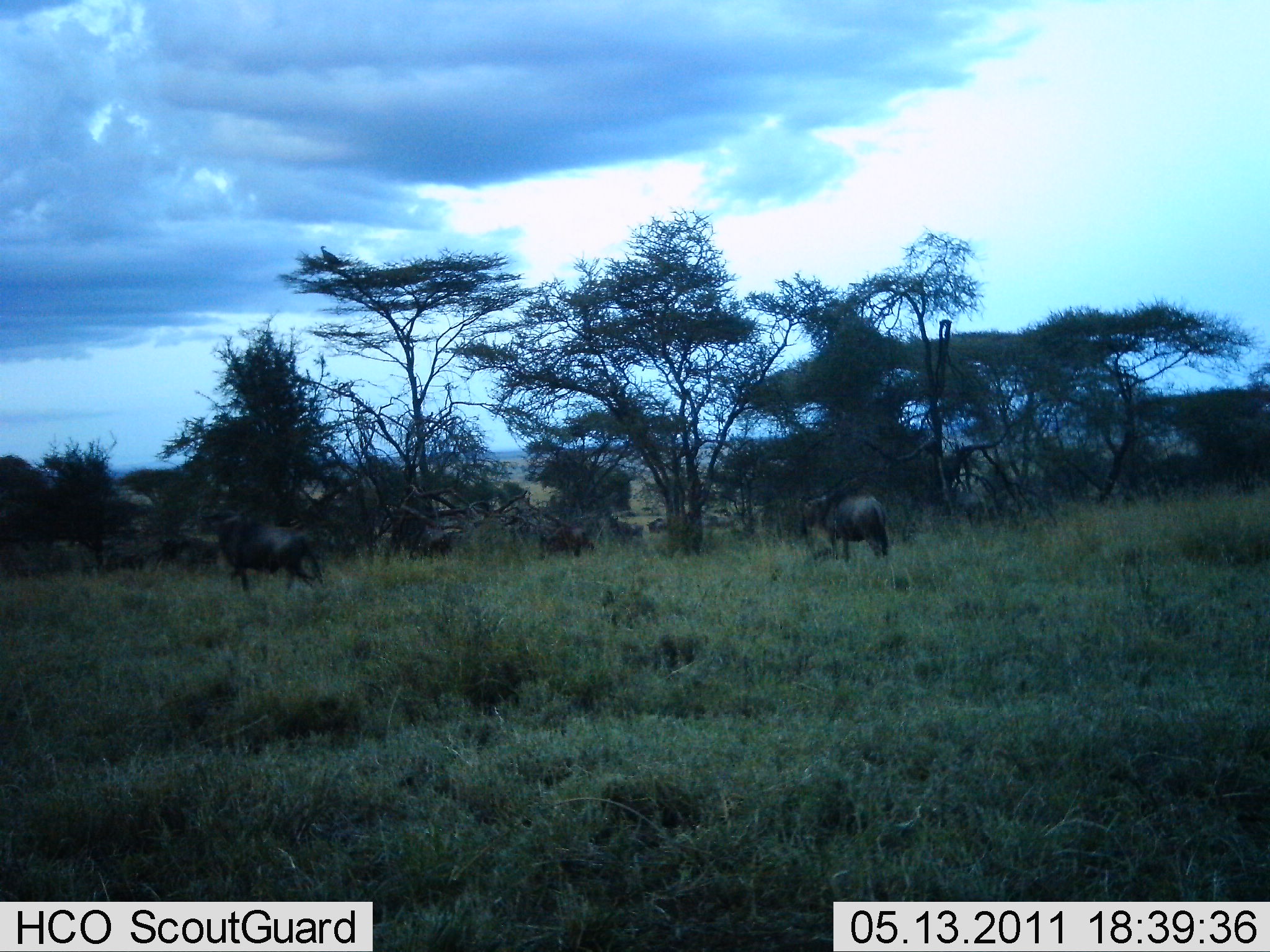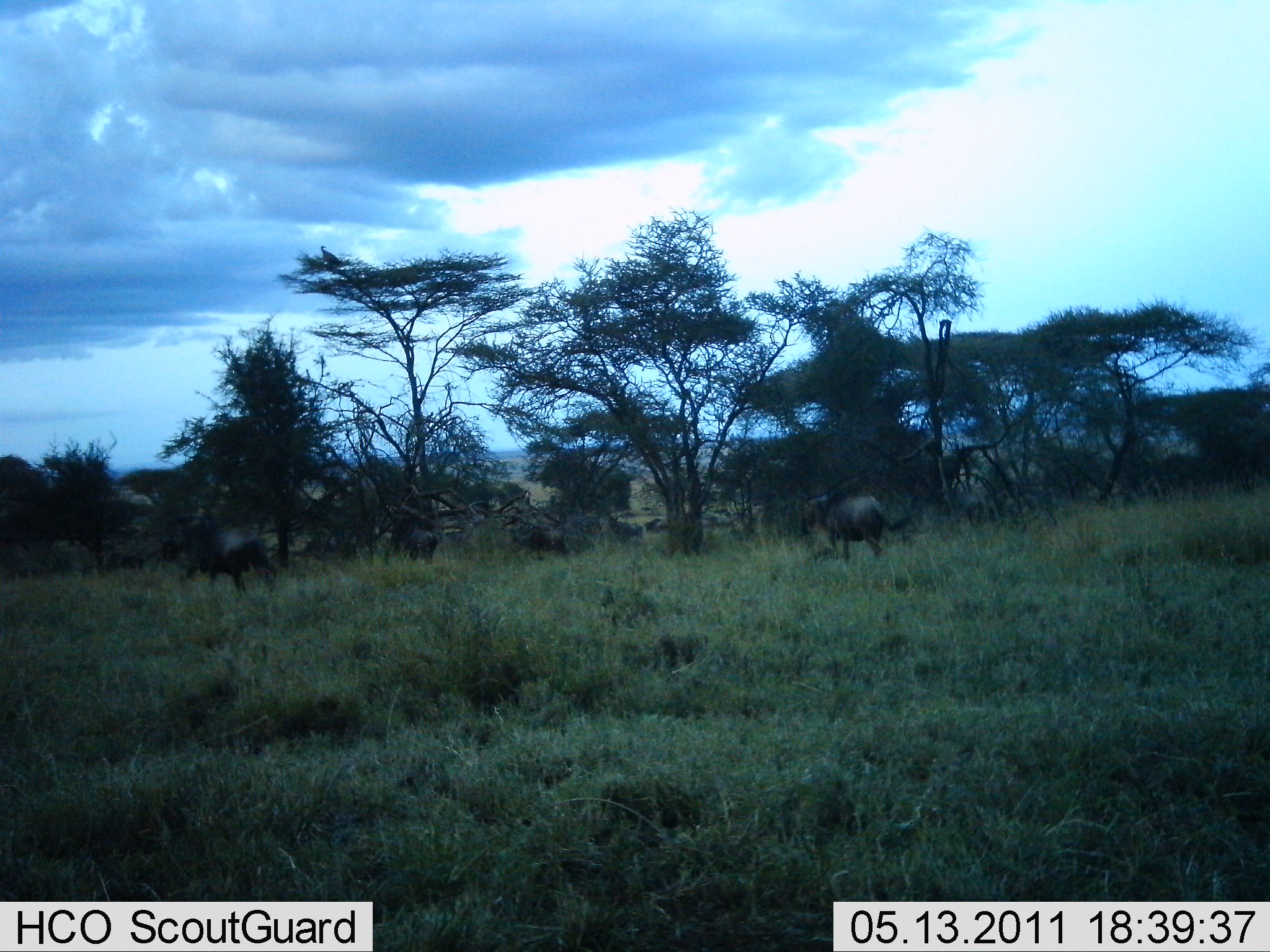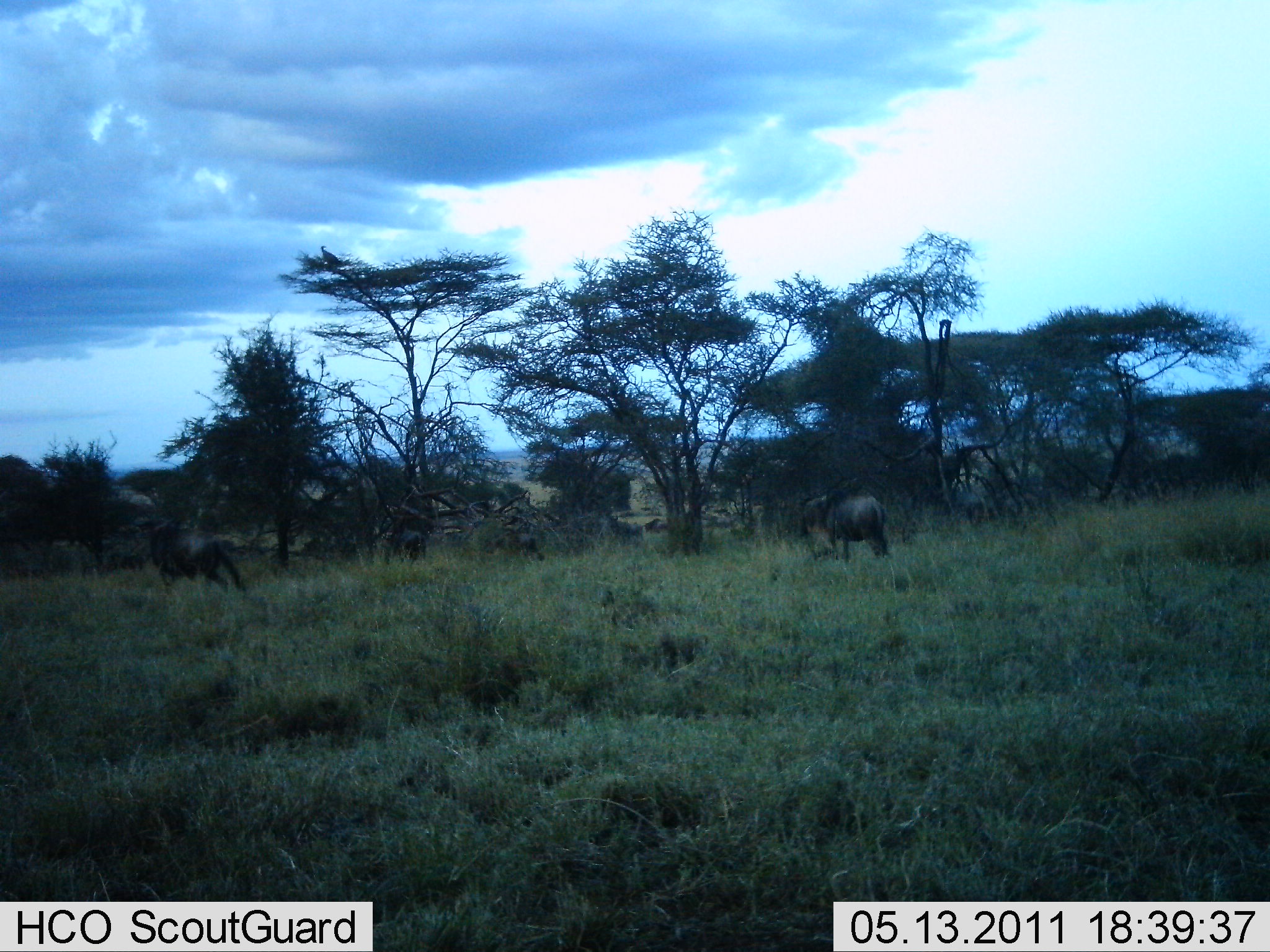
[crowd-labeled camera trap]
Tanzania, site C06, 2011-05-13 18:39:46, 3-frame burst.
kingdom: Animalia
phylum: Chordata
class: Mammalia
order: Artiodactyla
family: Bovidae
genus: Connochaetes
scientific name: Connochaetes taurinus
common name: blue wildebeest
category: wildebeest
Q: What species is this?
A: Wildebeest (blue wildebeest) (Connochaetes taurinus).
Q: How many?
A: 5.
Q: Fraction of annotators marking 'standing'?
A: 30%.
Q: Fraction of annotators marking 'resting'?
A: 0%.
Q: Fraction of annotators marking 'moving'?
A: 90%.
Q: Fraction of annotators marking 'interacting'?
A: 0%.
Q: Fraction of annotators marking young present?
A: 0%.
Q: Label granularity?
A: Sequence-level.